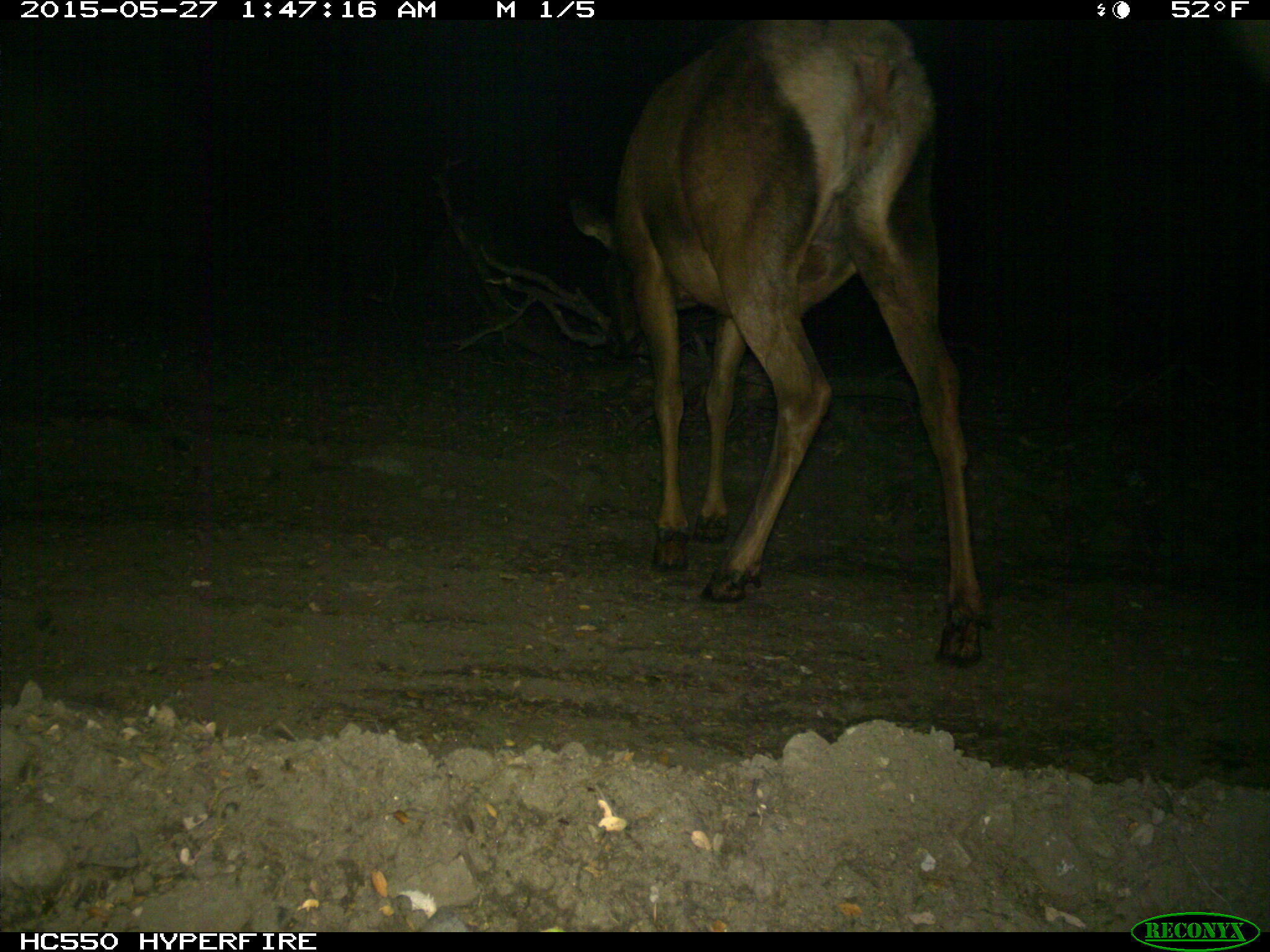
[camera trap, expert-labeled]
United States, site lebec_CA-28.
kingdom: Animalia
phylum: Chordata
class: Mammalia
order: Artiodactyla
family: Cervidae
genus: Cervus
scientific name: Cervus canadensis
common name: elk